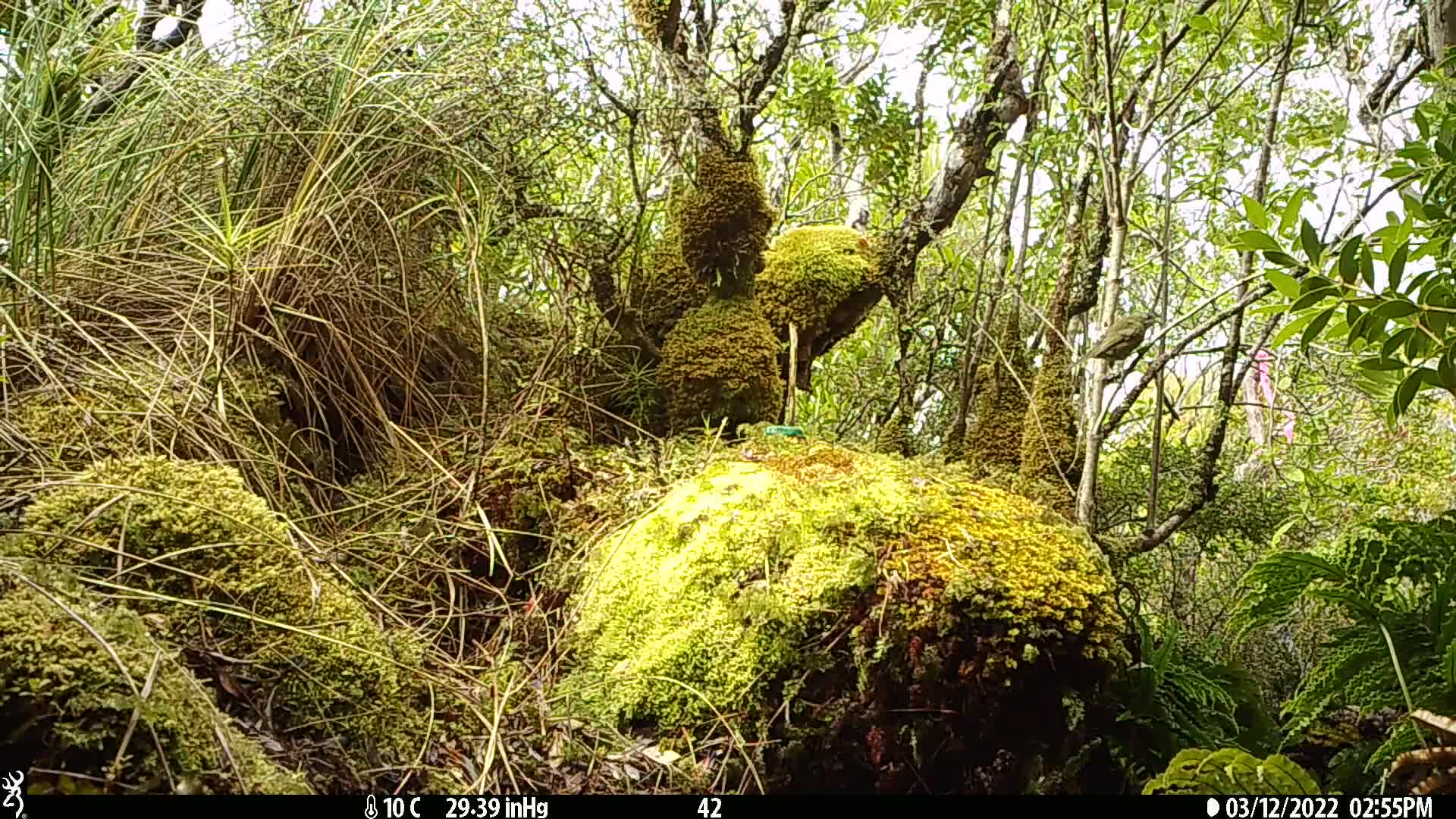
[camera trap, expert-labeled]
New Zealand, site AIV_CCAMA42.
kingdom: Animalia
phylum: Chordata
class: Aves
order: Passeriformes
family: Meliphagidae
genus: Anthornis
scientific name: Anthornis melanura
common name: new zealand bellbird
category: bellbird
Bellbird (new zealand bellbird) (Anthornis melanura).